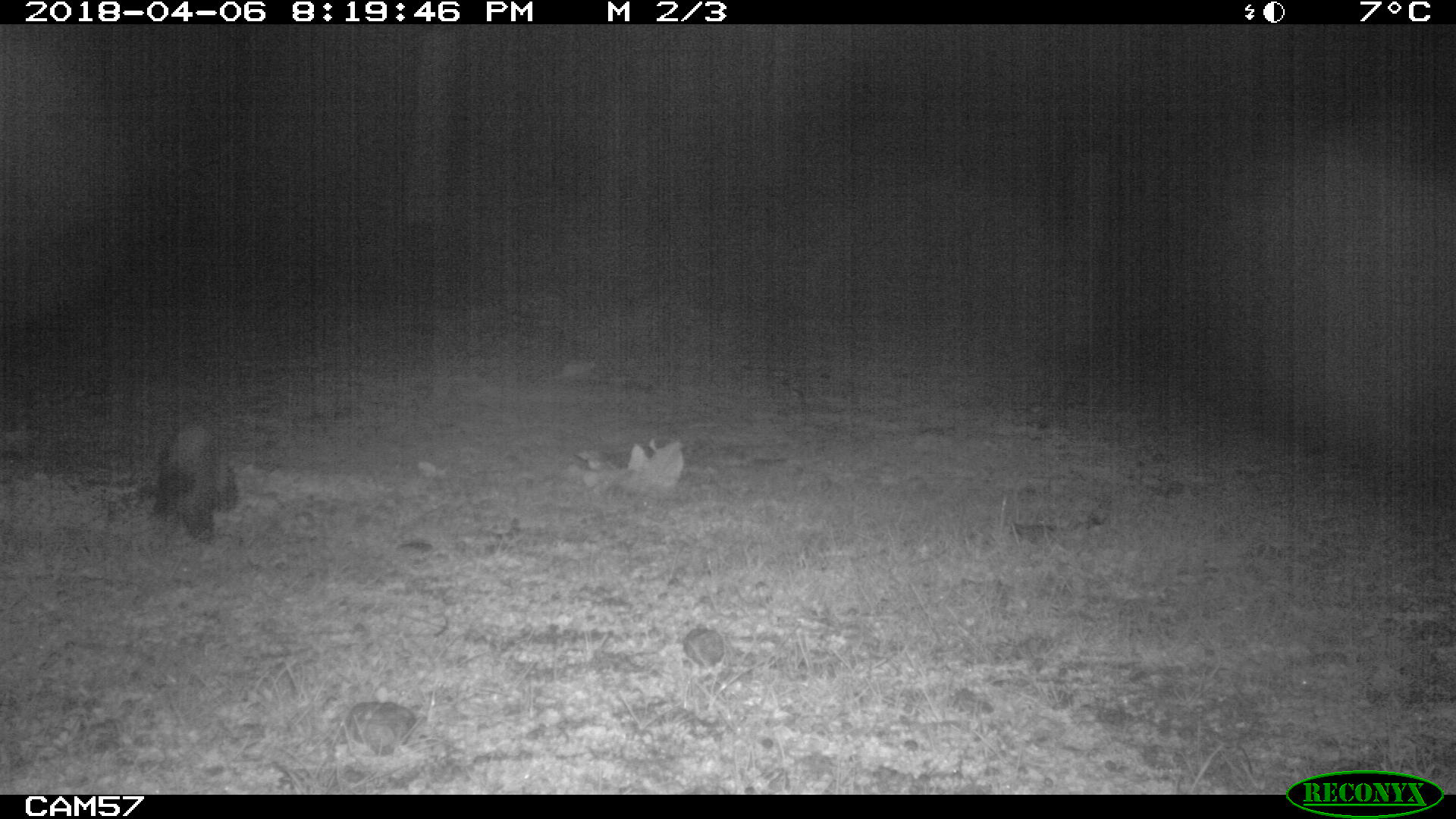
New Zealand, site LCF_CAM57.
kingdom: Animalia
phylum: Chordata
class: Mammalia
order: Carnivora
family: Mustelidae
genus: Mustela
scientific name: Mustela furo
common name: ferret